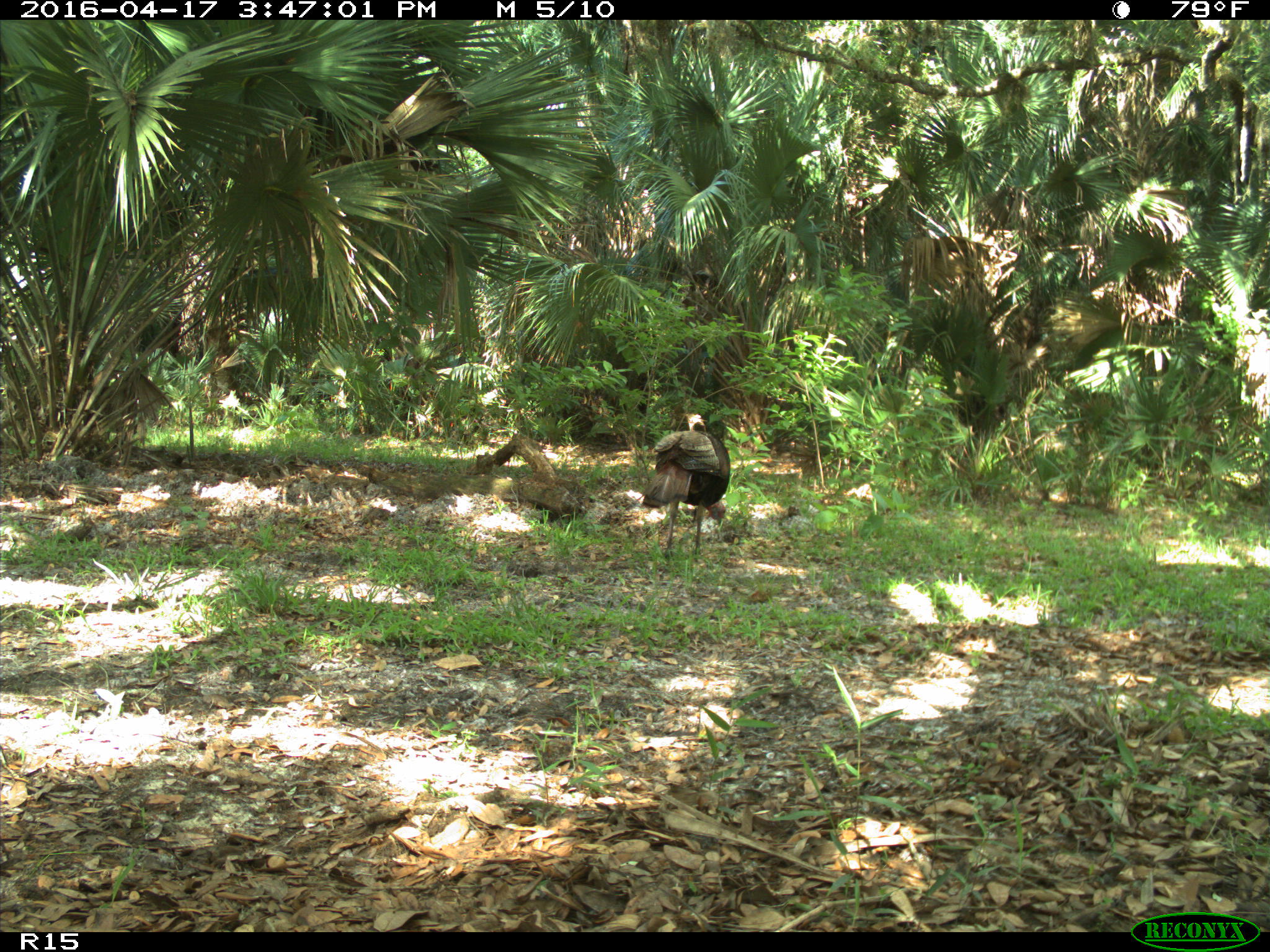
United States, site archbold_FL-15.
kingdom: Animalia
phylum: Chordata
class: Aves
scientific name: Aves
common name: birds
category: unidentified bird